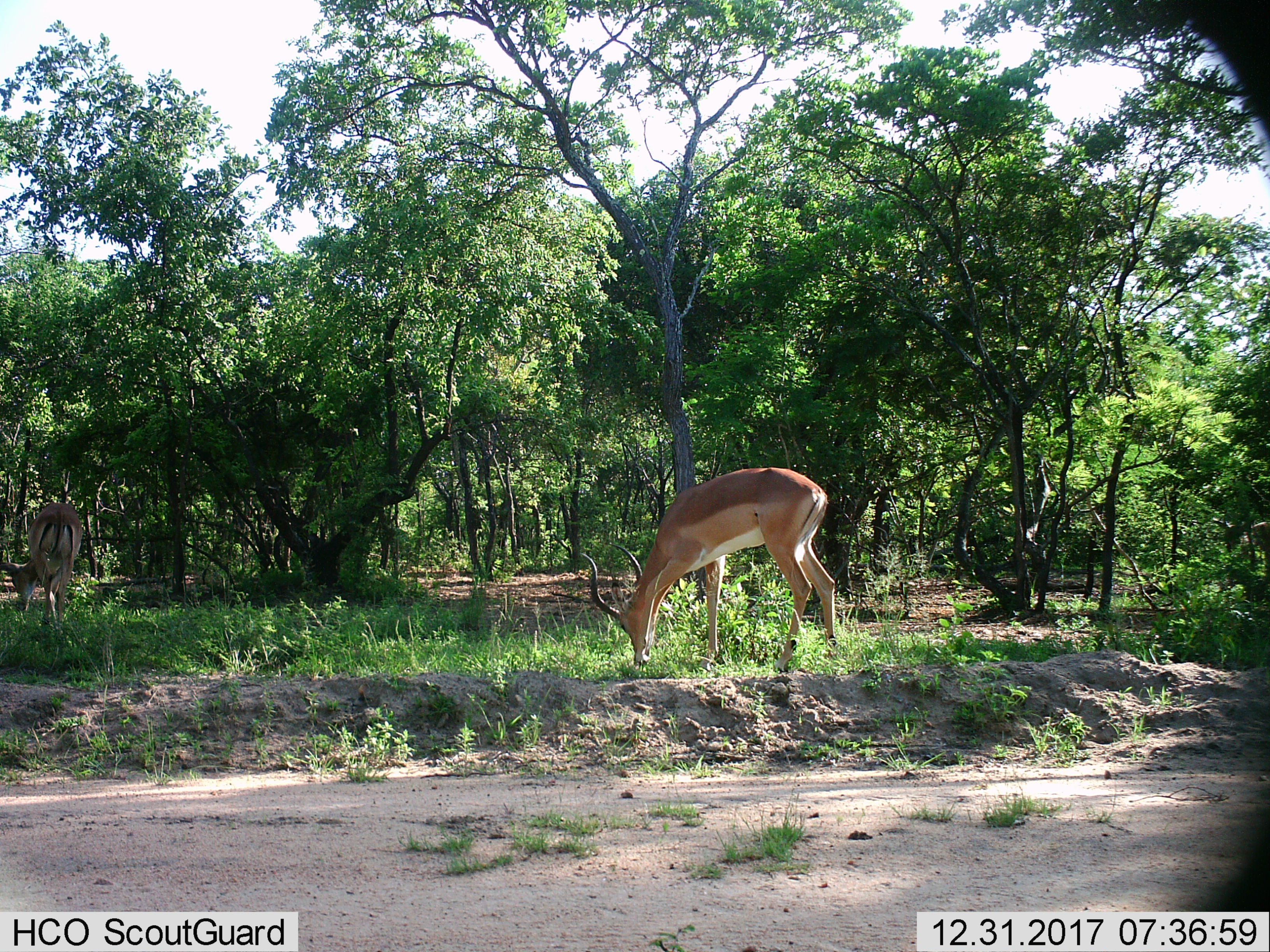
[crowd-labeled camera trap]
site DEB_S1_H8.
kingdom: Animalia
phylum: Chordata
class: Mammalia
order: Artiodactyla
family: Bovidae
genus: Aepyceros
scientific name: Aepyceros melampus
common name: impala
Impala (Aepyceros melampus), count 2. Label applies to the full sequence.